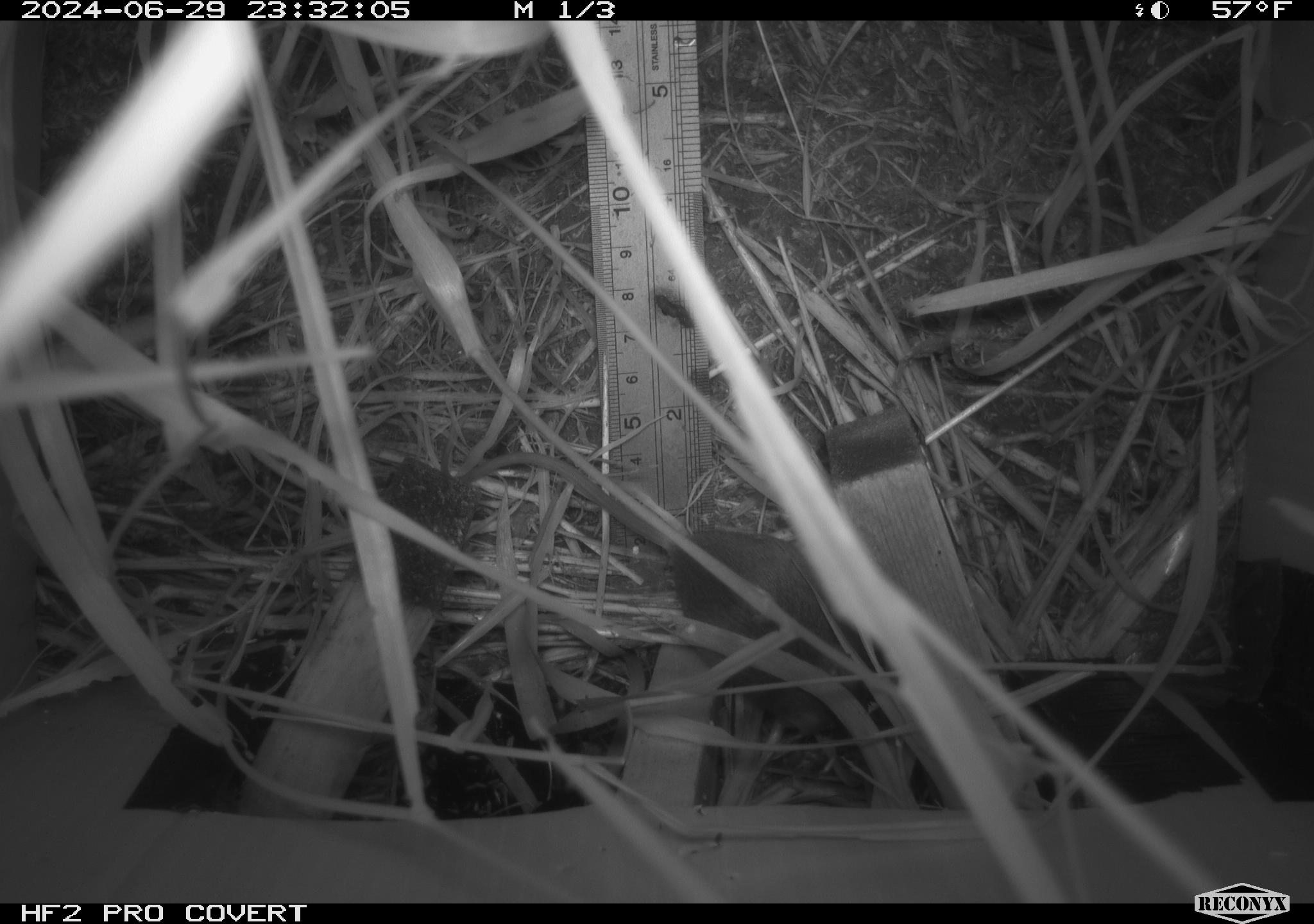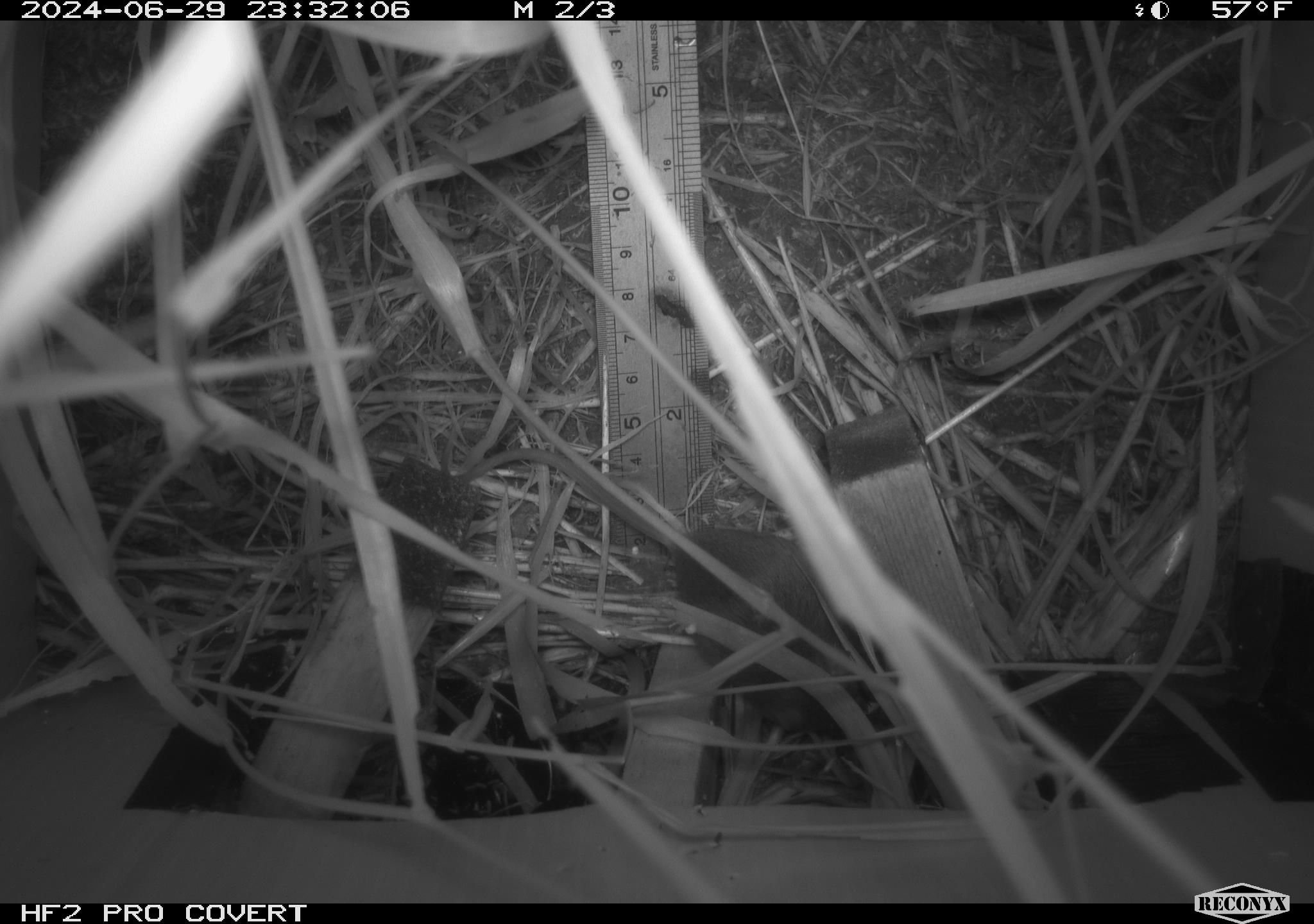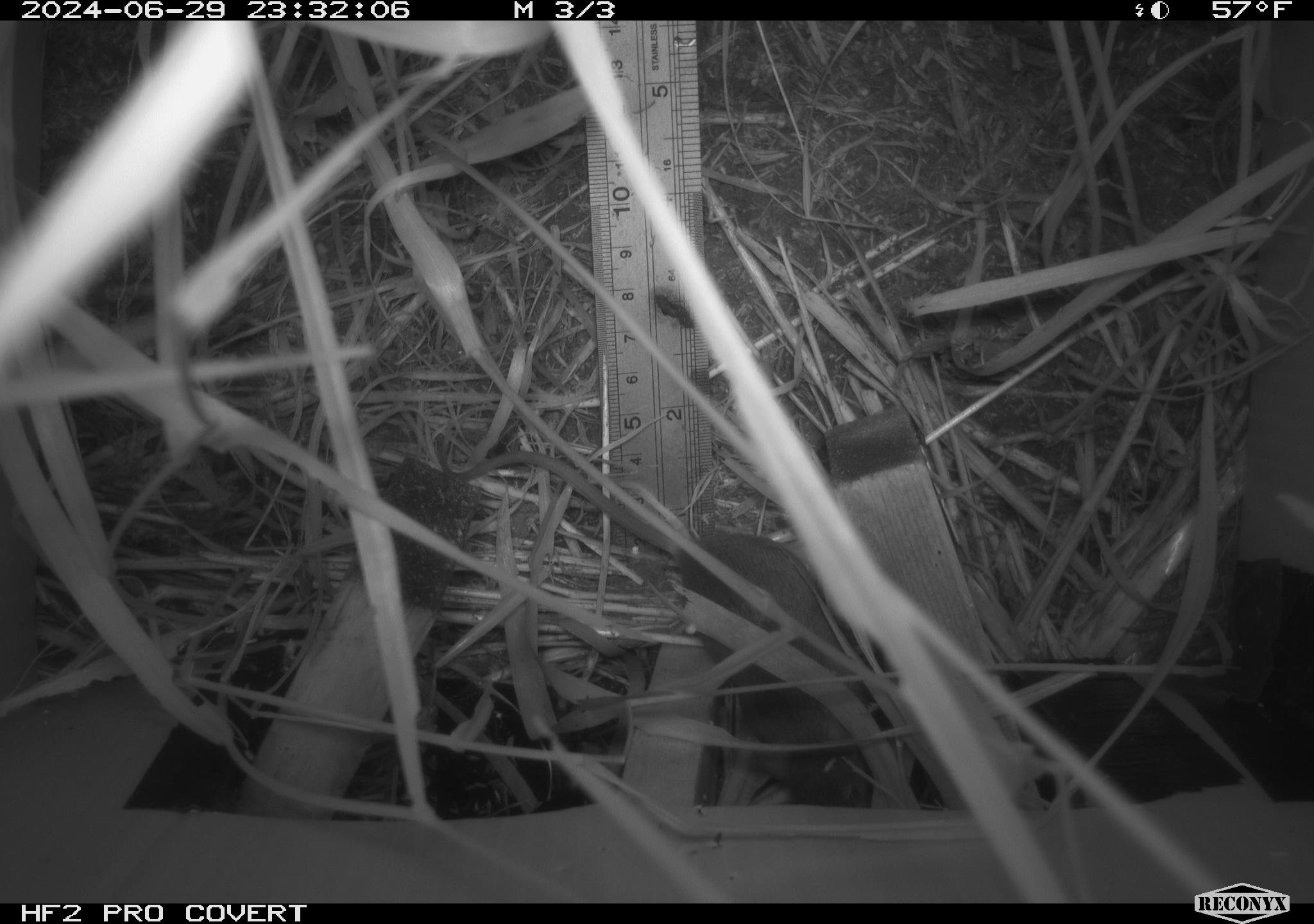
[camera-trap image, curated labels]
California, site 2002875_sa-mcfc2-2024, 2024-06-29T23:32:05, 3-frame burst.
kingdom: Animalia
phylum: Chordata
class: Mammalia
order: Rodentia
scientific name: Rodentia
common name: rodent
Rodent (Rodentia).